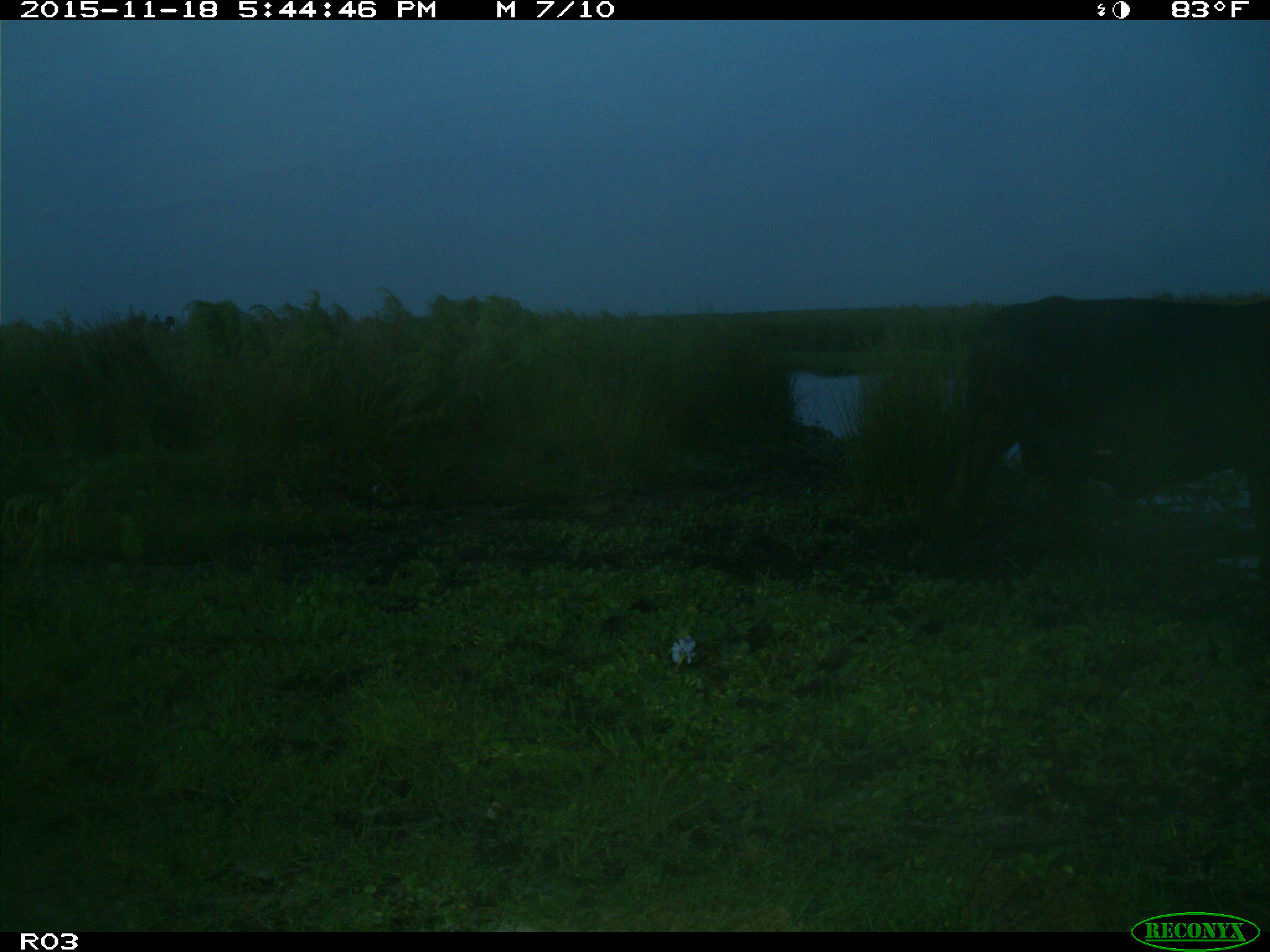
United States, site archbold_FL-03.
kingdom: Animalia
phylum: Chordata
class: Mammalia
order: Artiodactyla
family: Bovidae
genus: Bos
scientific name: Bos taurus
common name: domestic cow